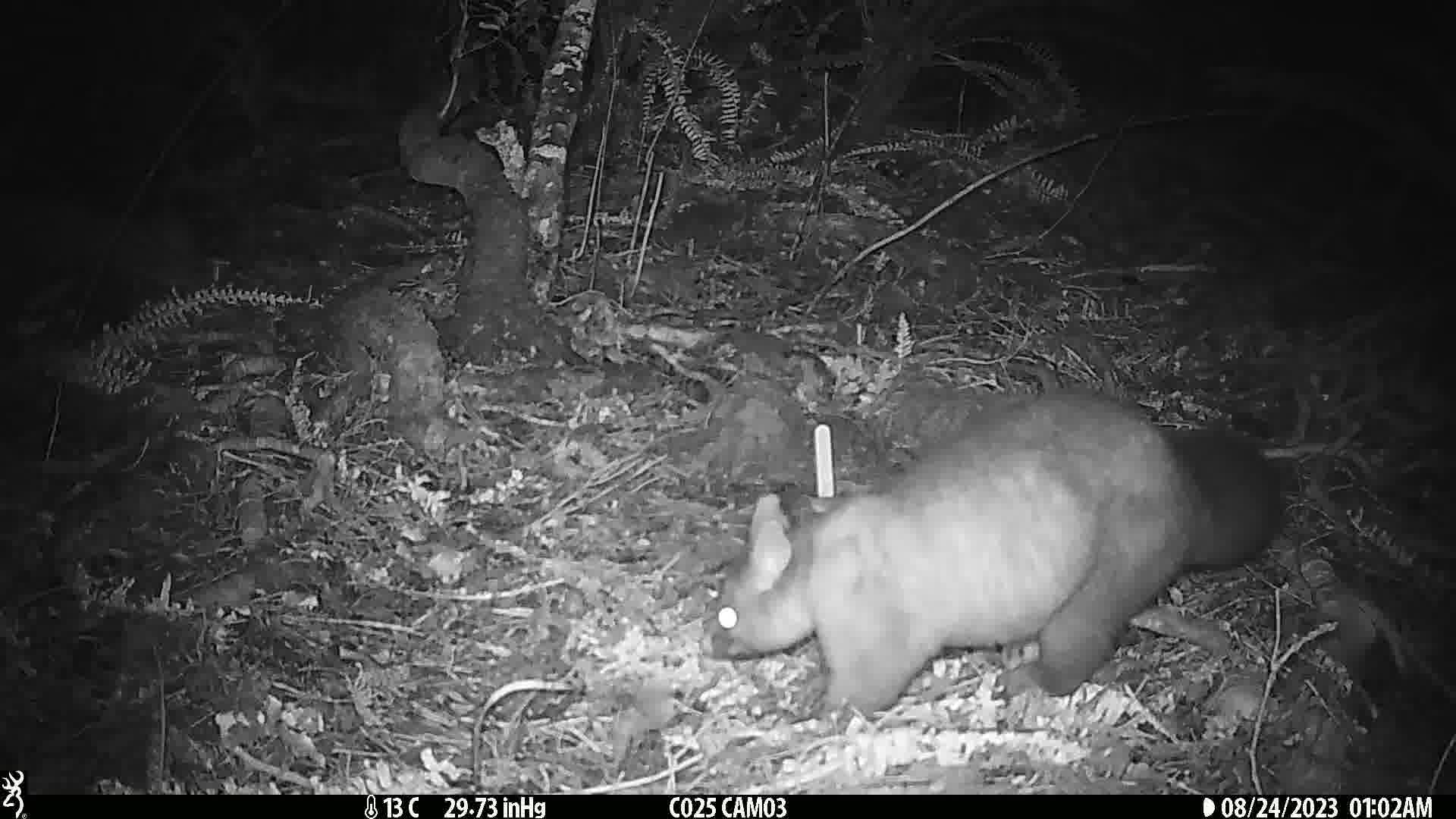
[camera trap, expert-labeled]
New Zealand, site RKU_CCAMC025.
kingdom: Animalia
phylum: Chordata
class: Mammalia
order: Diprotodontia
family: Phalangeridae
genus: Trichosurus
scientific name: Trichosurus vulpecula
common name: common brushtail possum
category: possum